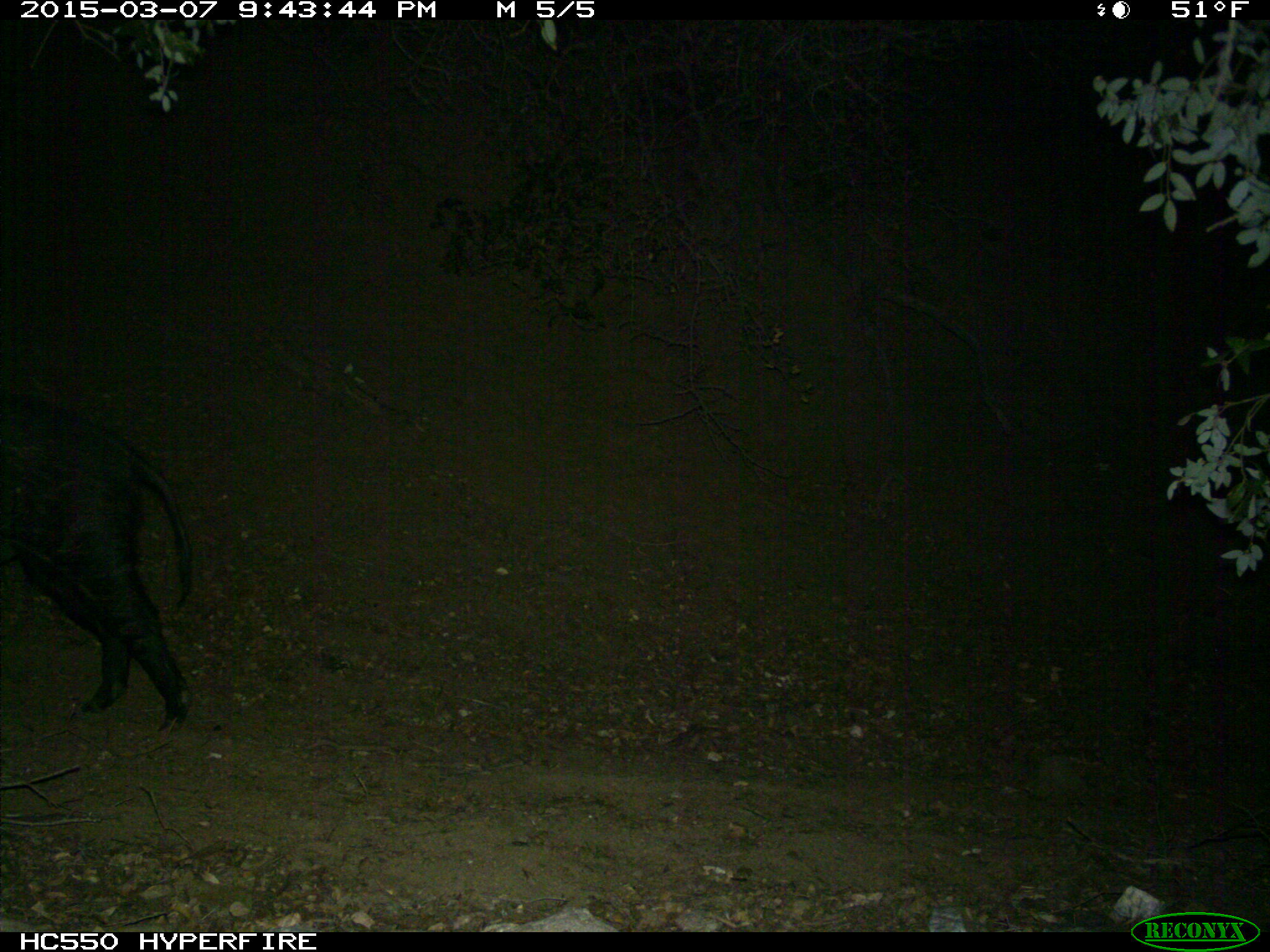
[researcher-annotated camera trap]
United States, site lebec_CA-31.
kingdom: Animalia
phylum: Chordata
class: Mammalia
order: Artiodactyla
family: Suidae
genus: Sus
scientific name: Sus scrofa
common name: wild boar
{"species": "Sus scrofa (wild boar)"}